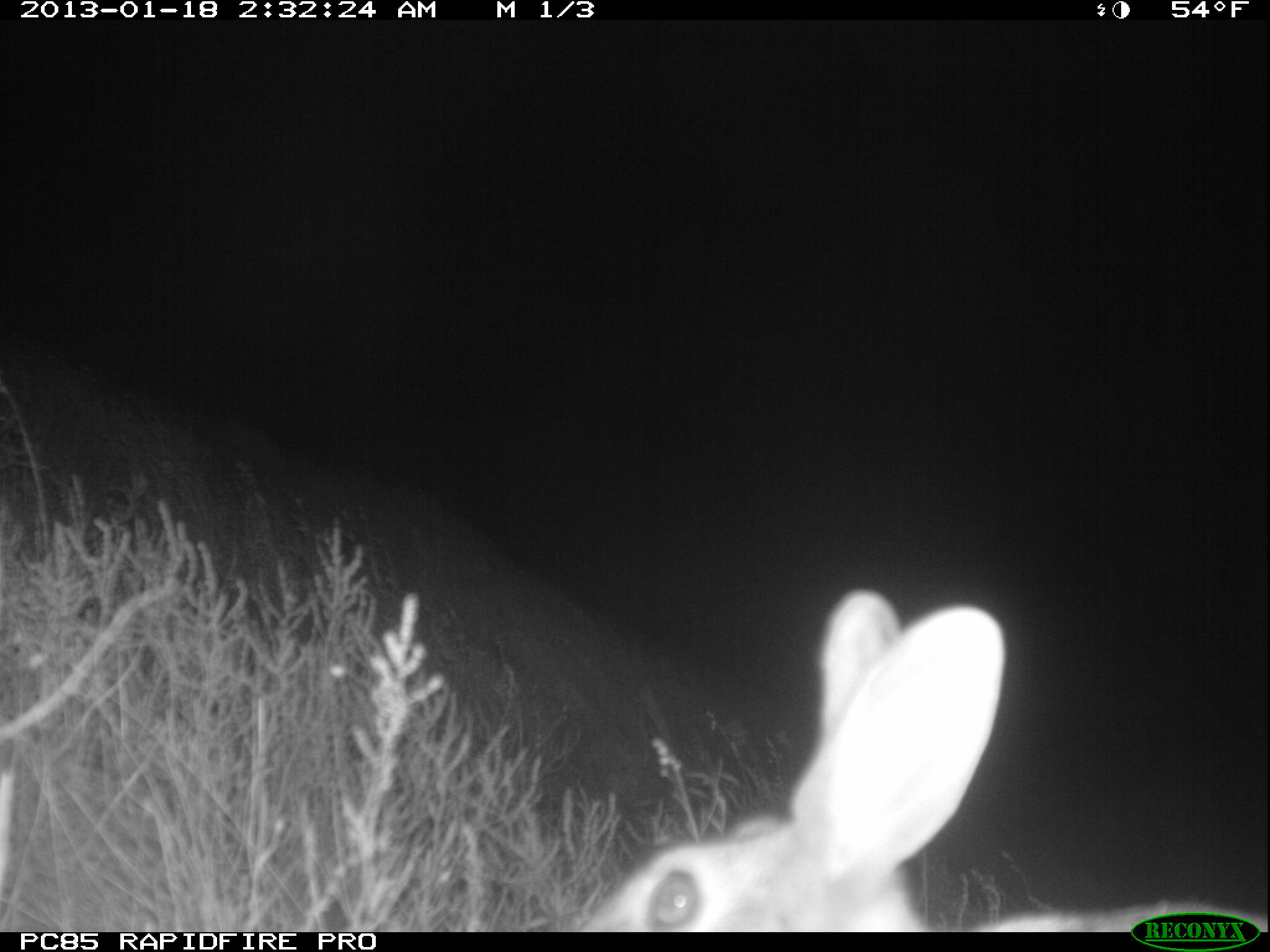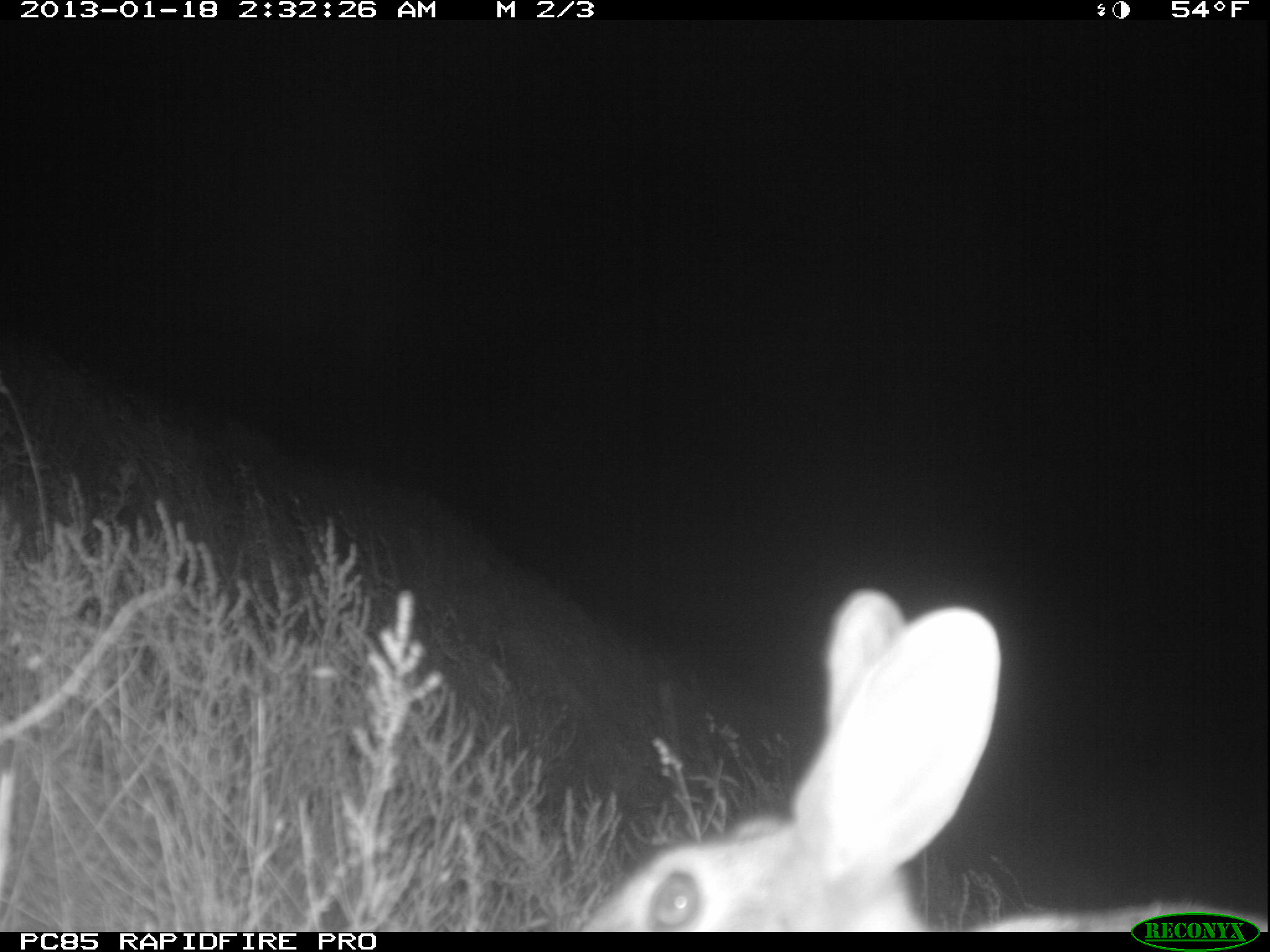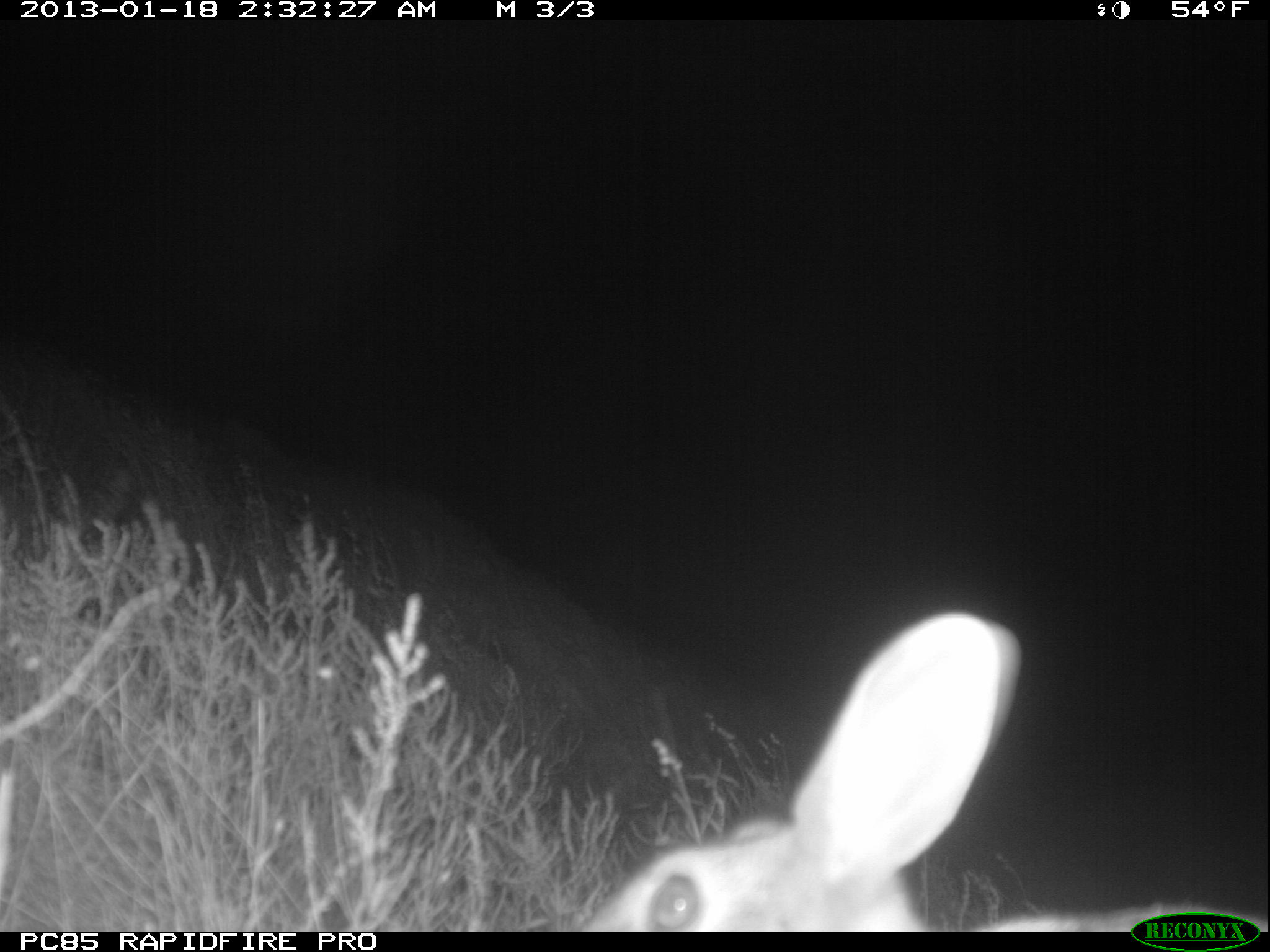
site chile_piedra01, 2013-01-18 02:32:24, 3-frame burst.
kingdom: Animalia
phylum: Chordata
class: Mammalia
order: Lagomorpha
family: Leporidae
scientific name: Leporidae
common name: rabbits and hares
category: rabbit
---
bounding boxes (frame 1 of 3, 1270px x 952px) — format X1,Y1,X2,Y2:
rabbit: 552,583,1258,932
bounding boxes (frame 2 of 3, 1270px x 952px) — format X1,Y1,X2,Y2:
rabbit: 548,581,1259,933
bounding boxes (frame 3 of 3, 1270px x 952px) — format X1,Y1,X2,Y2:
rabbit: 582,606,1245,930